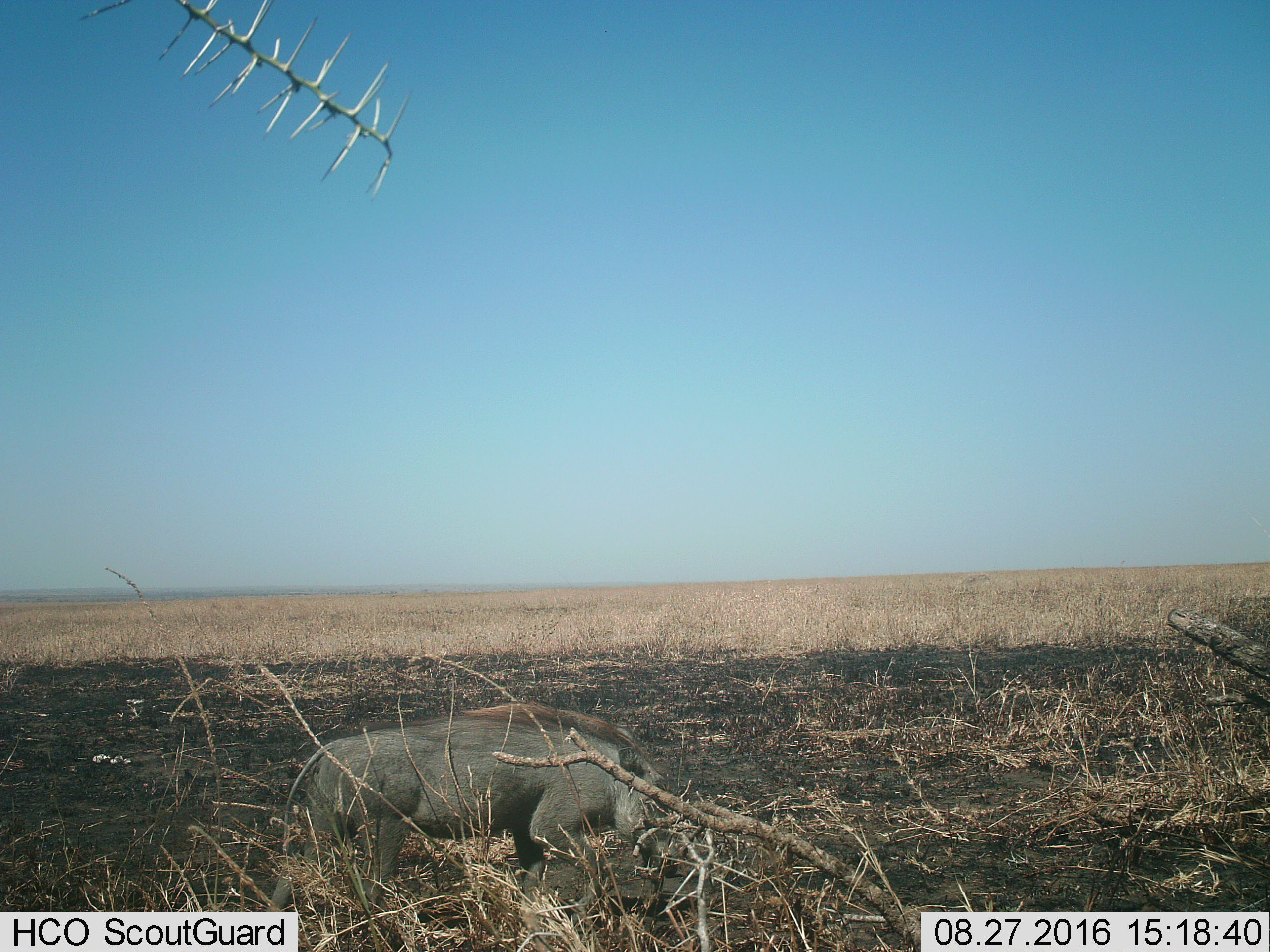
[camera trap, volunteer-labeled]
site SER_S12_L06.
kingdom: Animalia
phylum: Chordata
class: Mammalia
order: Artiodactyla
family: Suidae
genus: Phacochoerus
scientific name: Phacochoerus africanus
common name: warthog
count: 1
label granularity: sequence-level